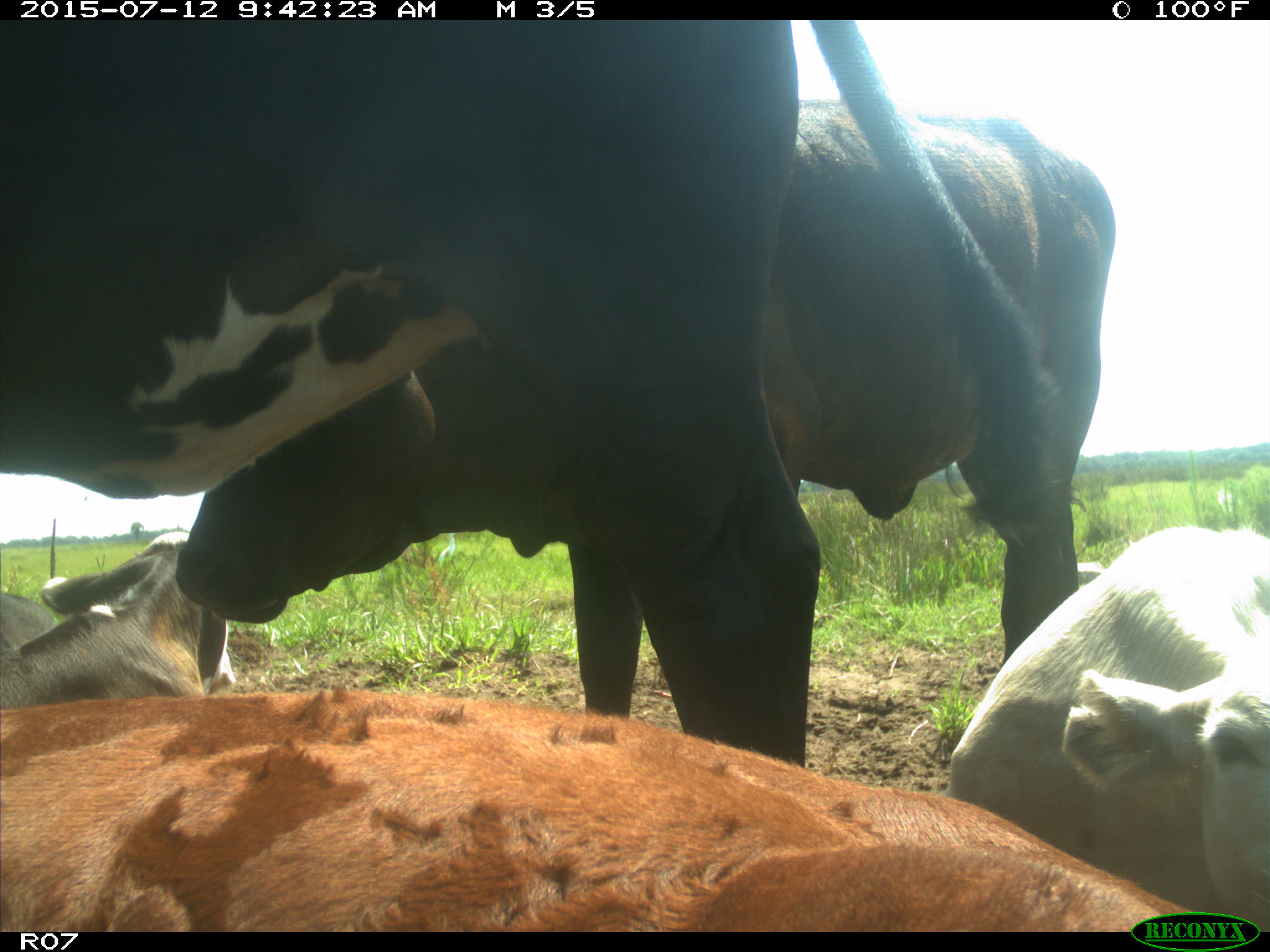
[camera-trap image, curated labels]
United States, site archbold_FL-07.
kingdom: Animalia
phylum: Chordata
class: Mammalia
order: Artiodactyla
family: Bovidae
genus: Bos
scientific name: Bos taurus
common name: domestic cow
Bos taurus (domestic cow).